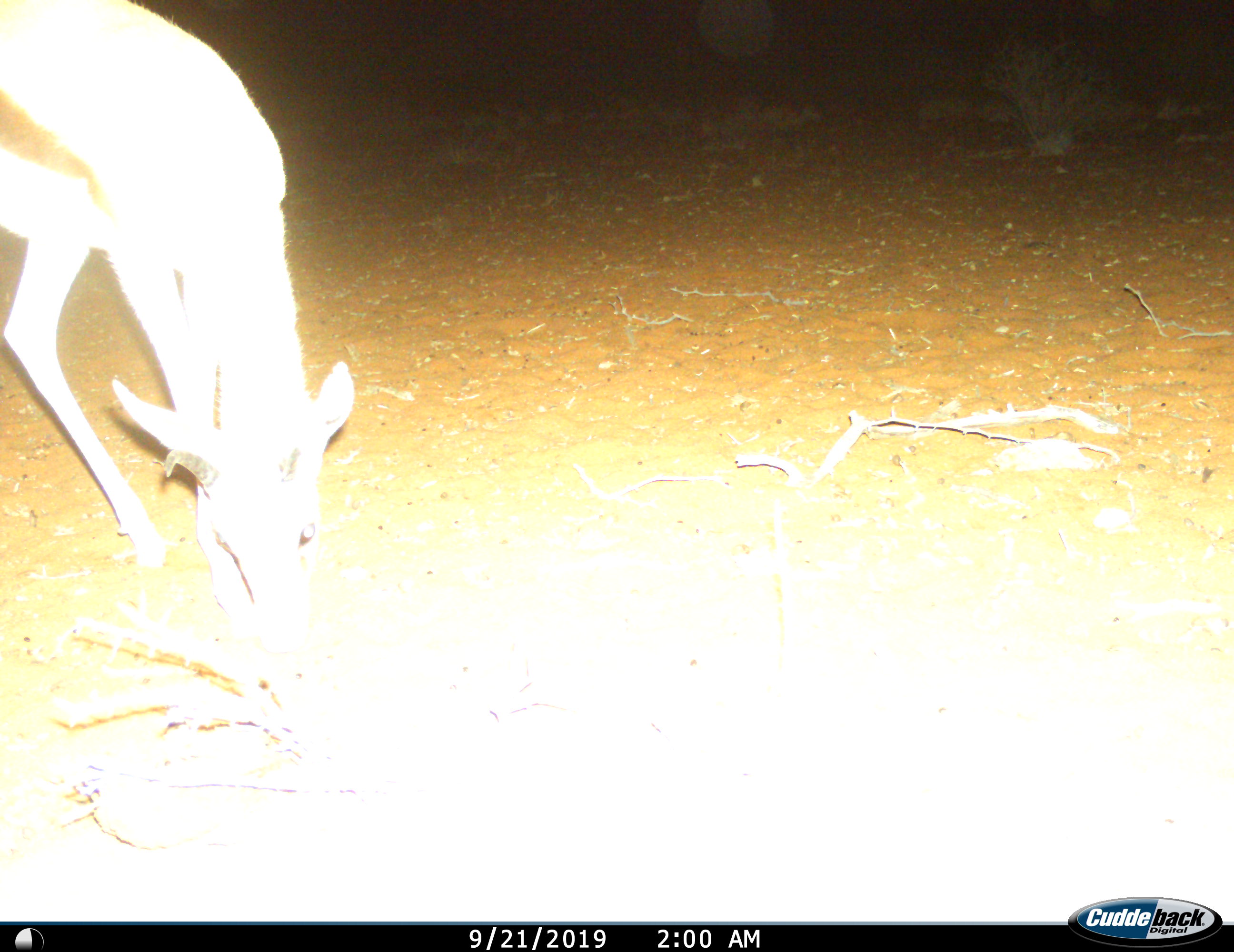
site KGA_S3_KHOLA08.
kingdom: Animalia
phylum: Chordata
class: Mammalia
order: Artiodactyla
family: Bovidae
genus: Antidorcas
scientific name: Antidorcas marsupialis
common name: springbok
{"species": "springbok (Antidorcas marsupialis)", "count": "1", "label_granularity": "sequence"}